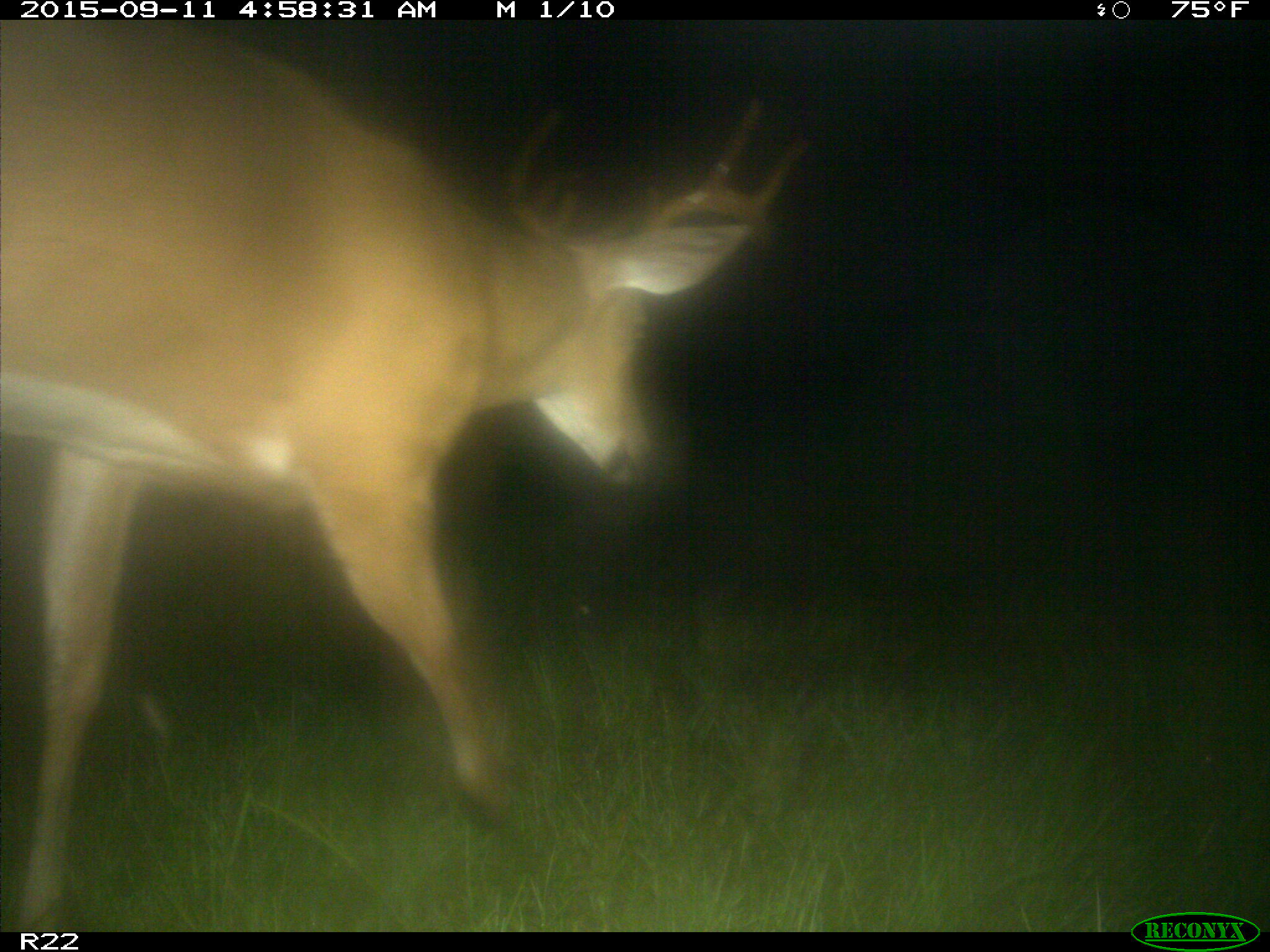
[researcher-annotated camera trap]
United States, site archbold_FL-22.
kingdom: Animalia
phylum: Chordata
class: Mammalia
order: Artiodactyla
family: Cervidae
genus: Odocoileus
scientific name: Odocoileus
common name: deer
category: unidentified deer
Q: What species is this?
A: Unidentified deer (deer) (Odocoileus).